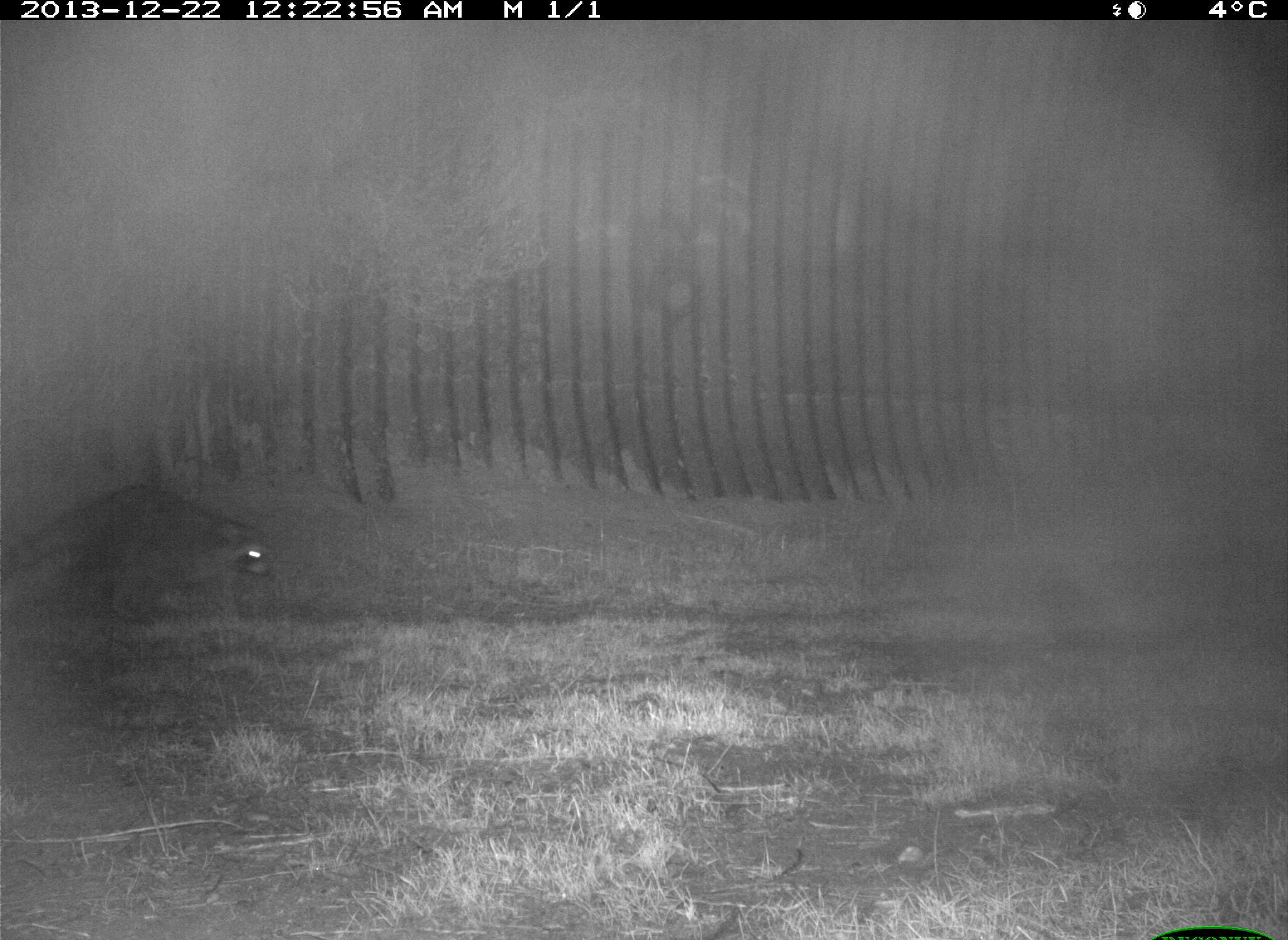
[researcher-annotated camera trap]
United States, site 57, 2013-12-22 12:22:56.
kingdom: Animalia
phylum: Chordata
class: Mammalia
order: Carnivora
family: Procyonidae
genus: Procyon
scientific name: Procyon lotor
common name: raccoon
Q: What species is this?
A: Raccoon (Procyon lotor).